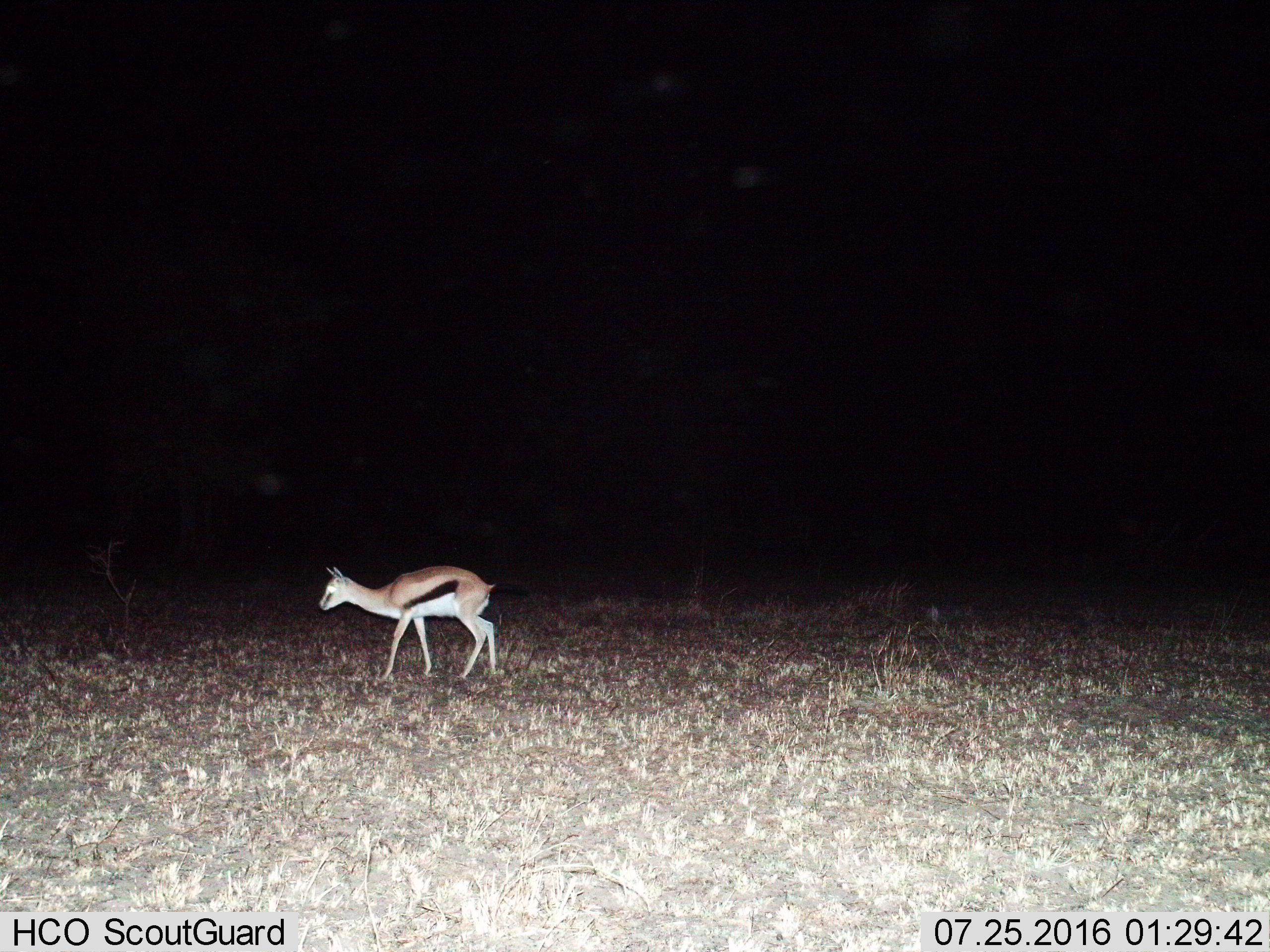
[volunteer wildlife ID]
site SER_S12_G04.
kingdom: Animalia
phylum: Chordata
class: Mammalia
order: Artiodactyla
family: Bovidae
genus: Eudorcas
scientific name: Eudorcas thomsonii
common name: thomson's gazelle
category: gazellethomsons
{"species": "gazellethomsons (thomson's gazelle) (Eudorcas thomsonii)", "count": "1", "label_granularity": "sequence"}